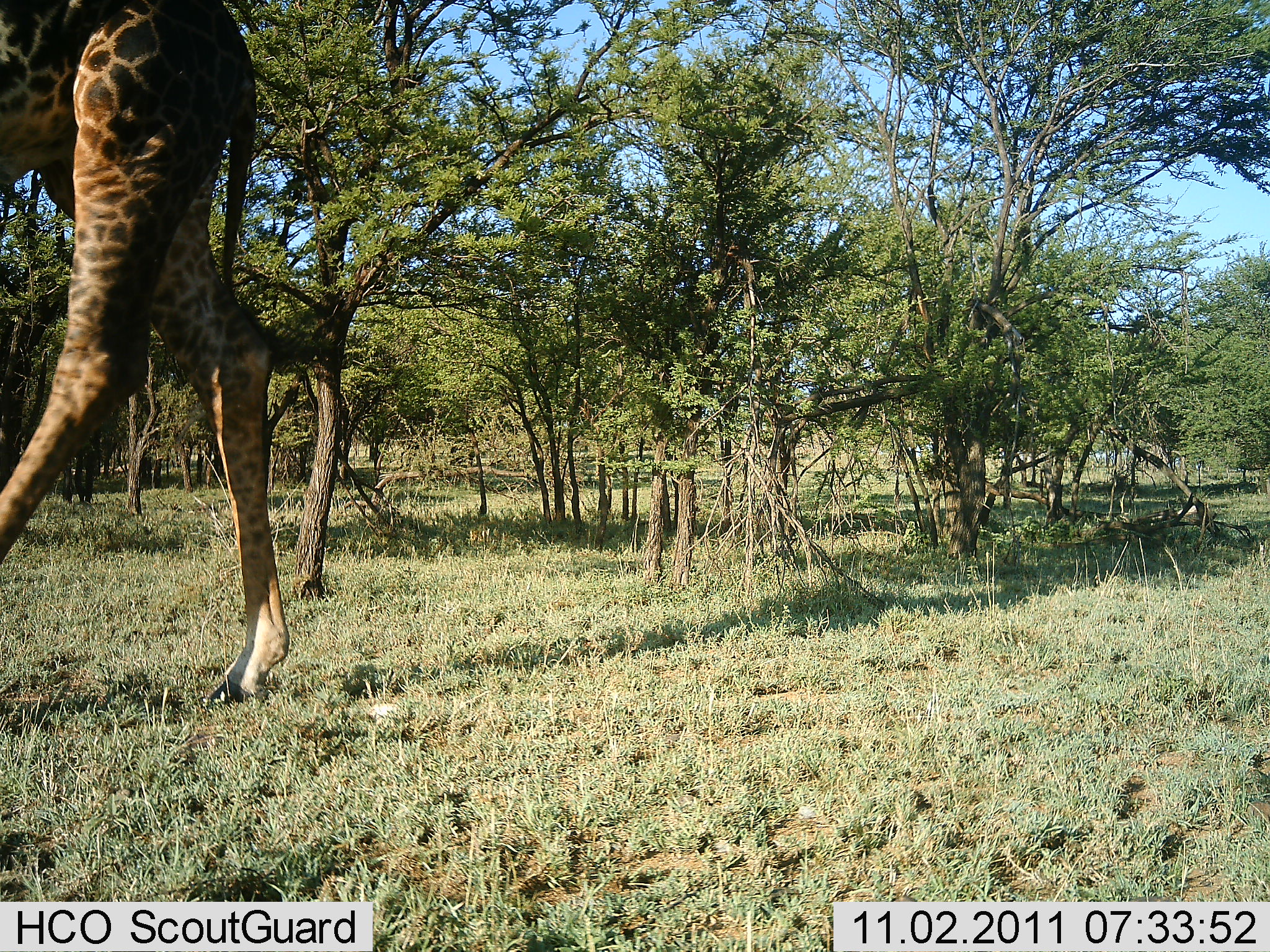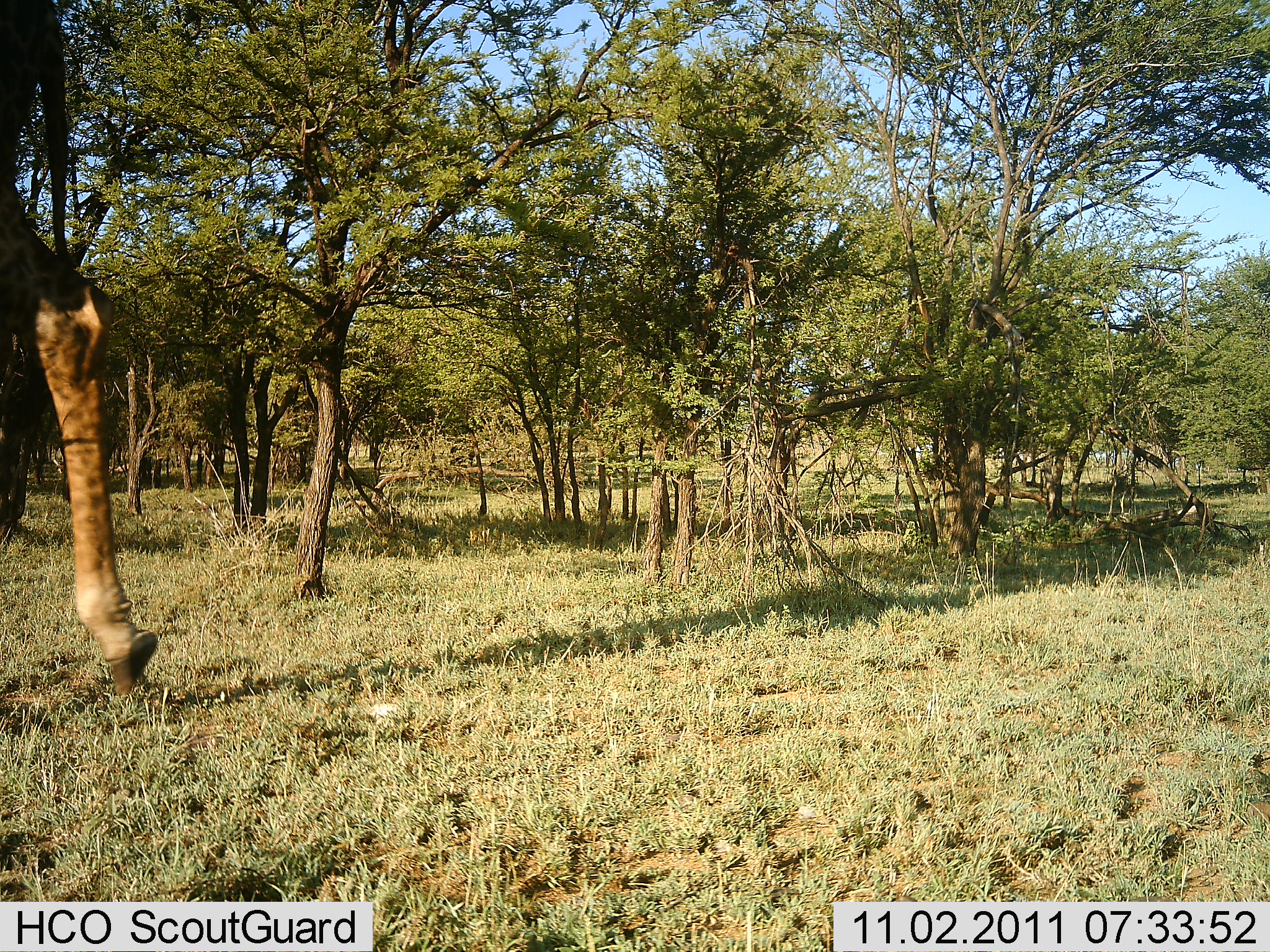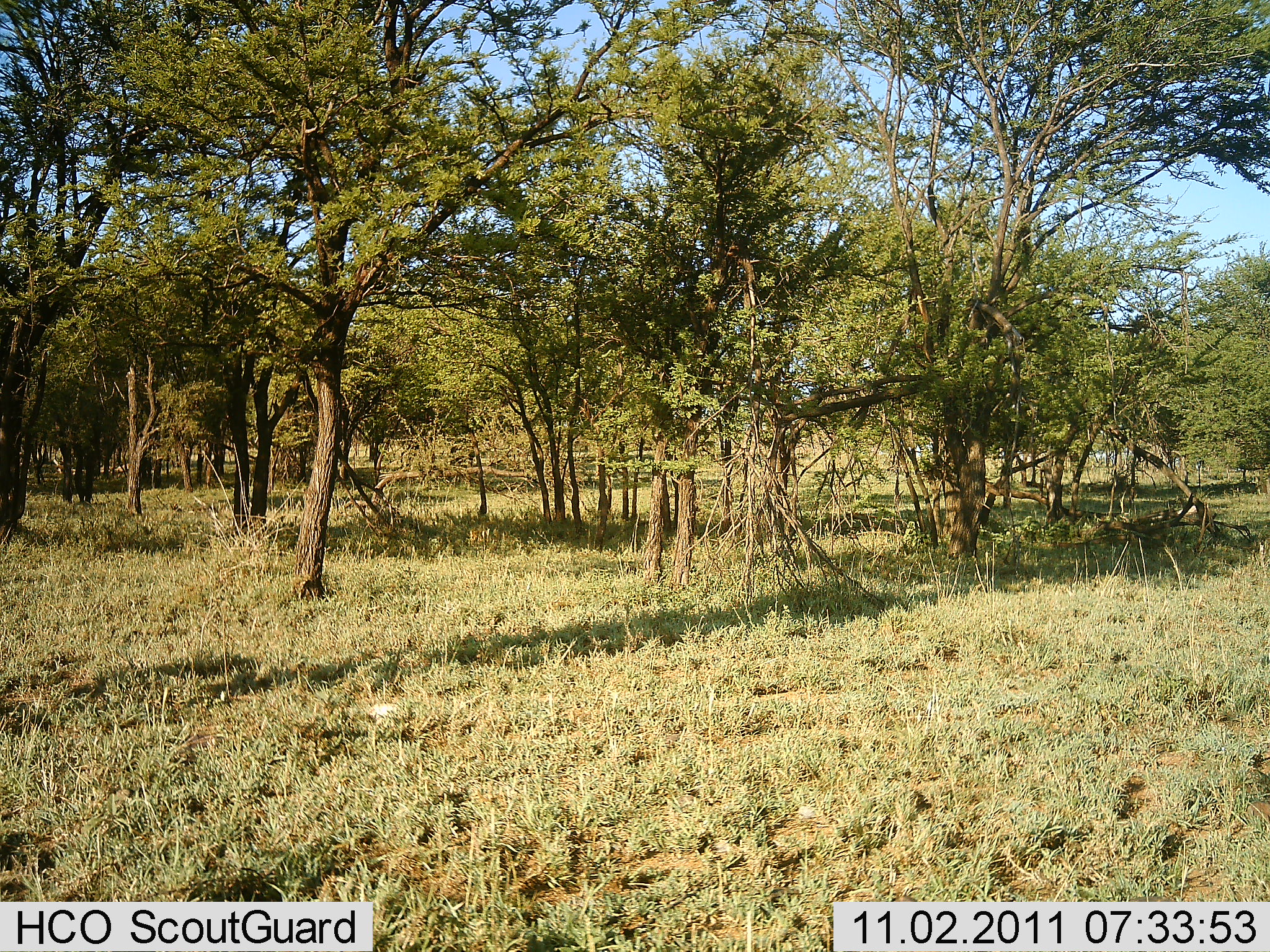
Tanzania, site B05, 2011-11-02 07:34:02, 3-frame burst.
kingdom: Animalia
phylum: Chordata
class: Mammalia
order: Artiodactyla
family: Giraffidae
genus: Giraffa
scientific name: Giraffa camelopardalis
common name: giraffe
Giraffe (Giraffa camelopardalis), count 1. Behavior (volunteer vote fractions): standing 0%, resting 0%, moving 100%, interacting 0%. Young present (vote fraction): 0%. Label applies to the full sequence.